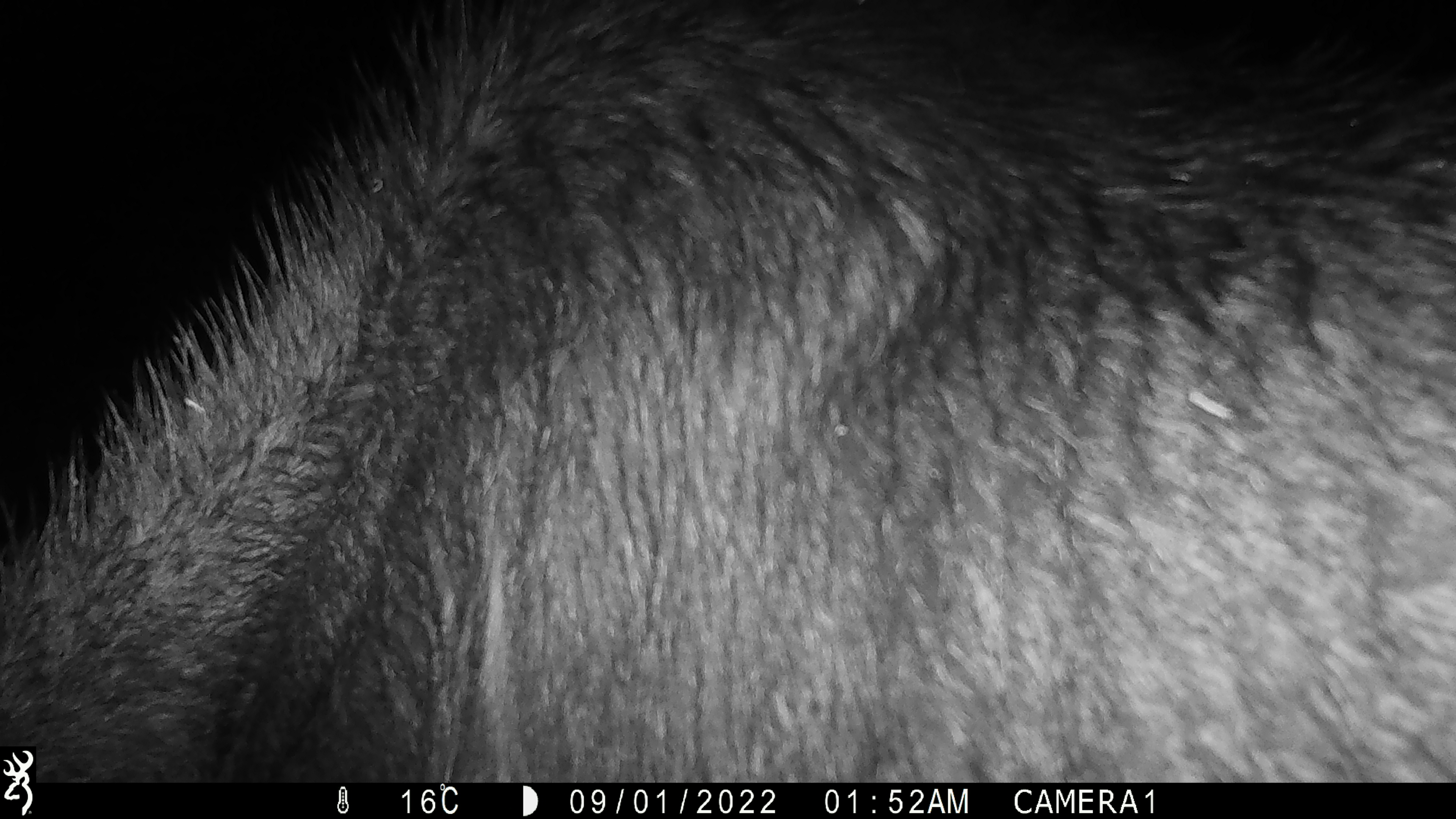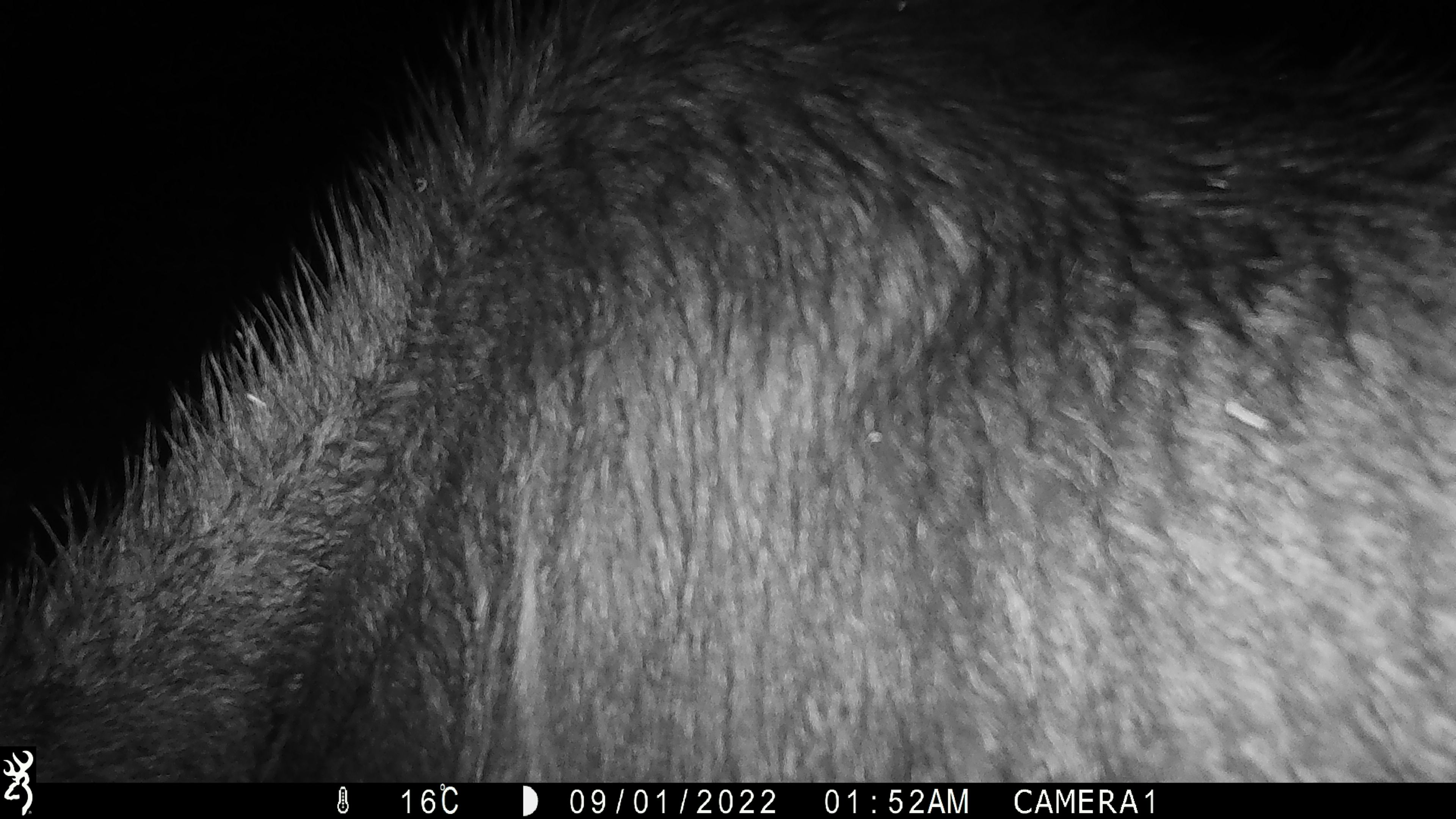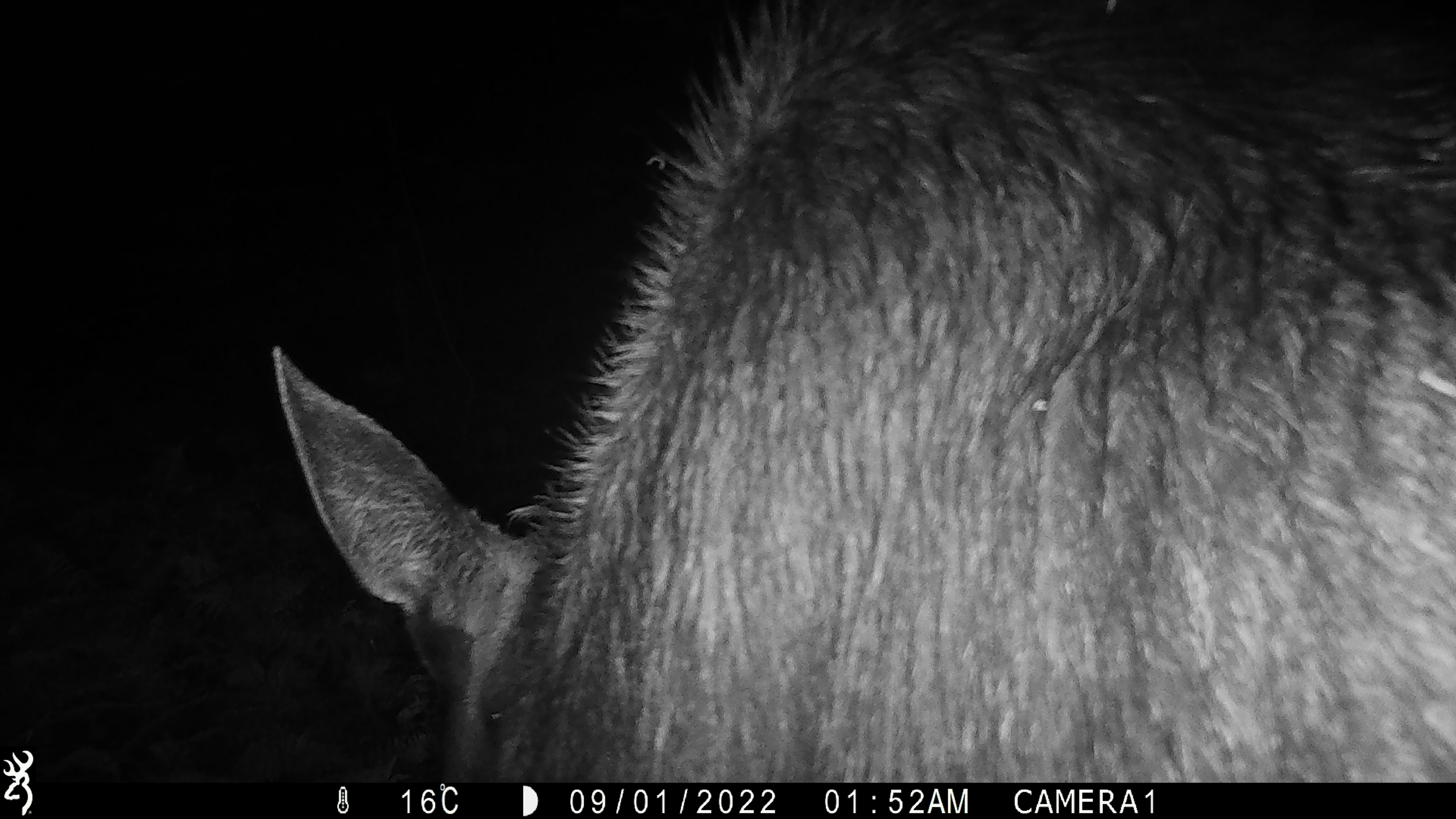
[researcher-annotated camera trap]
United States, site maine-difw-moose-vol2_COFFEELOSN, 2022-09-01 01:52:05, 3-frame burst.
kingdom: Animalia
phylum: Chordata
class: Mammalia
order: Artiodactyla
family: Cervidae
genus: Alces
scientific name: Alces alces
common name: moose